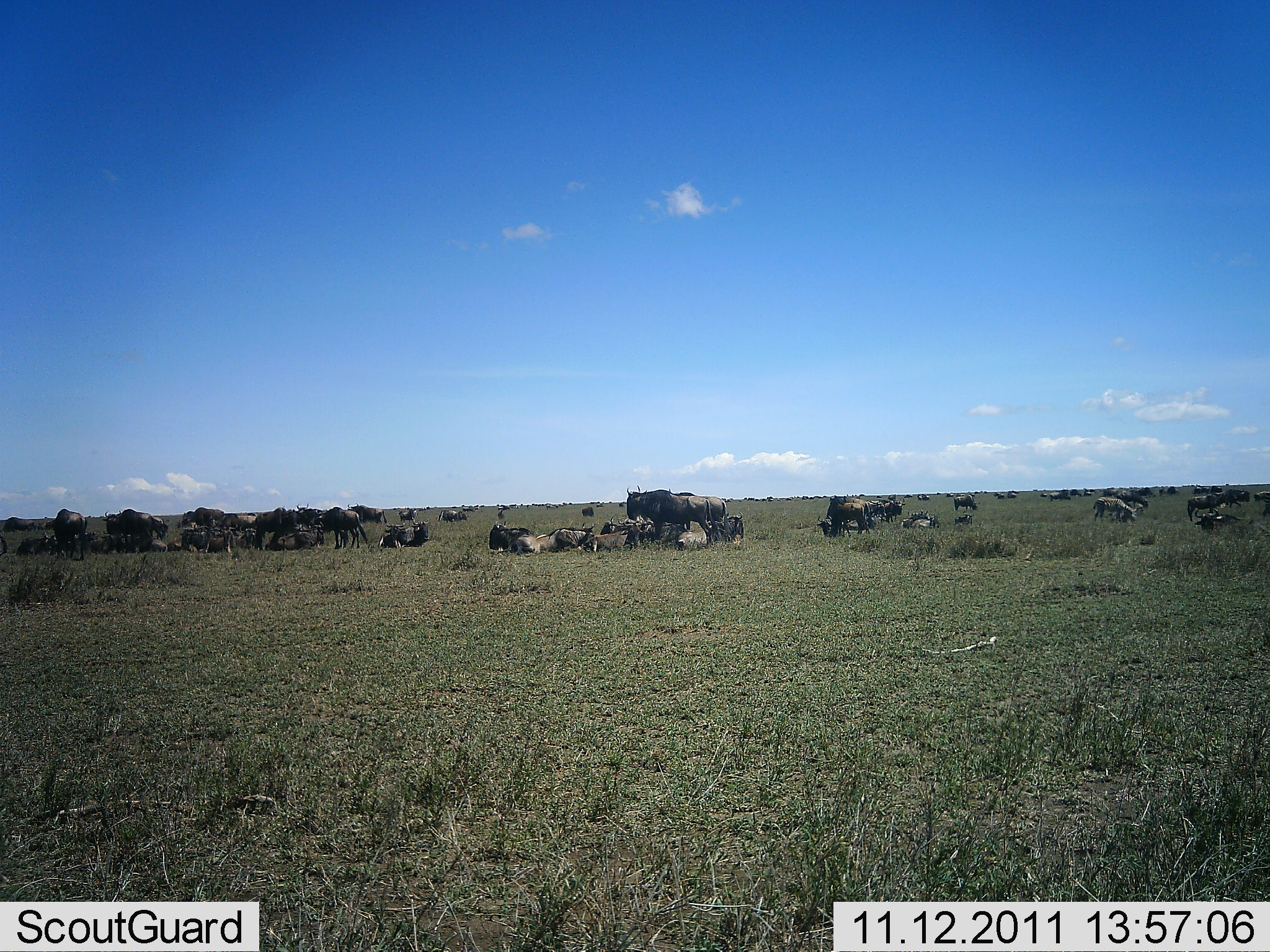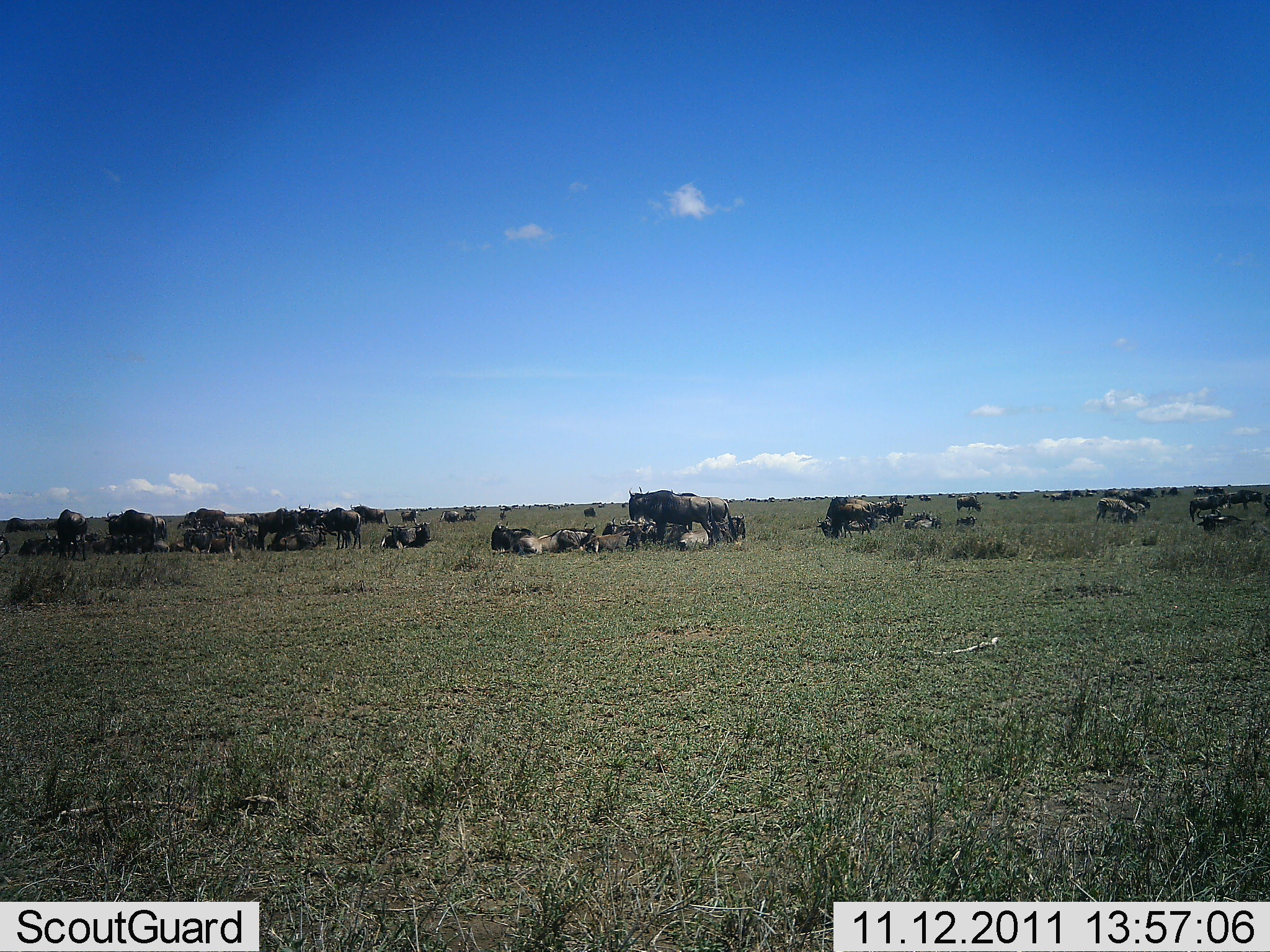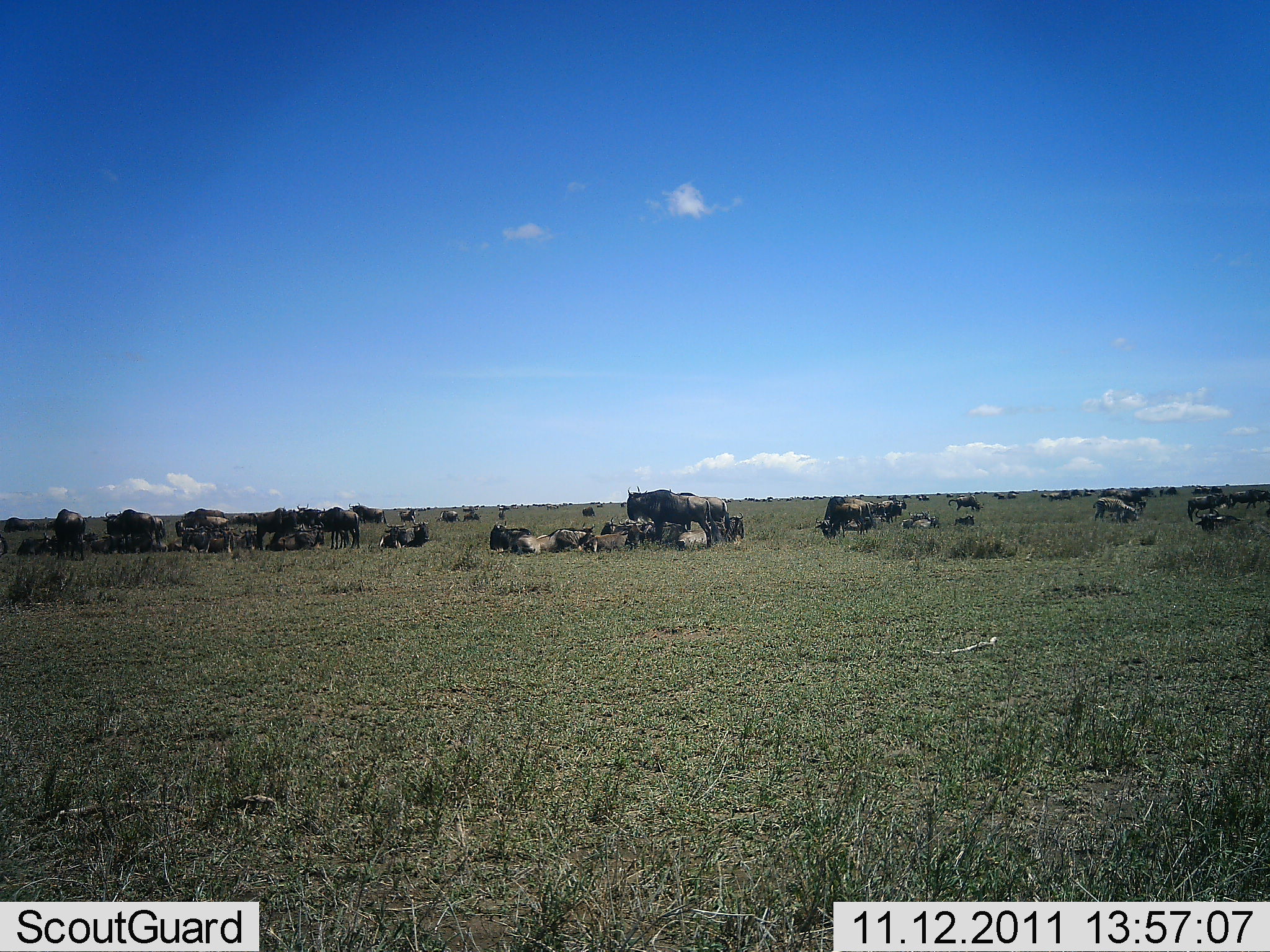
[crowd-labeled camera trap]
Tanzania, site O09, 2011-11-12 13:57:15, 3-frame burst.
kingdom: Animalia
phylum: Chordata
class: Mammalia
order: Artiodactyla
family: Bovidae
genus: Connochaetes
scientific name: Connochaetes taurinus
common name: blue wildebeest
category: wildebeest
Wildebeest (blue wildebeest) (Connochaetes taurinus), count 51+. Behavior (volunteer vote fractions): standing 75%, resting 100%, moving 17%, interacting 0%. Young present (vote fraction): 8%. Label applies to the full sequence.